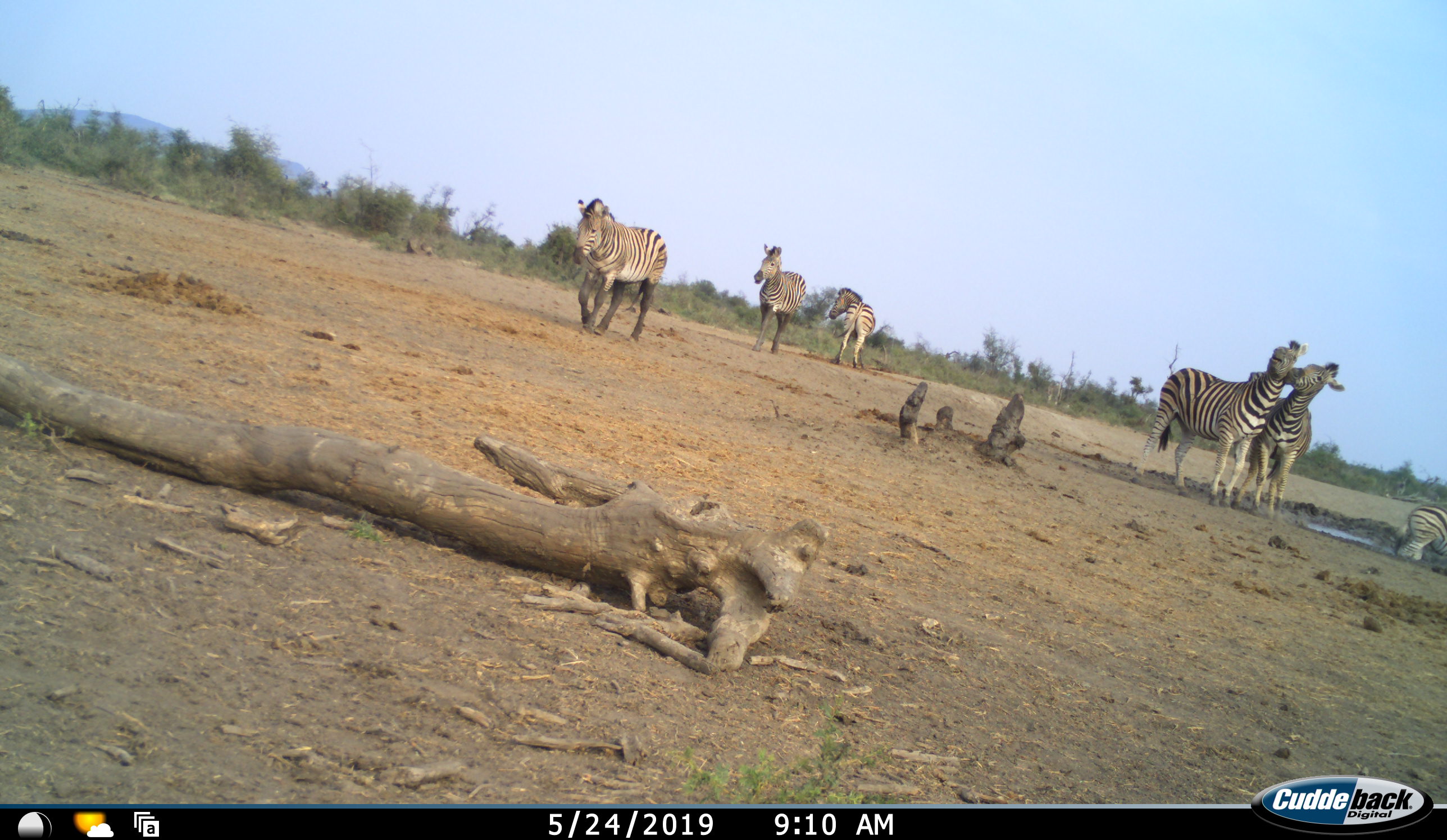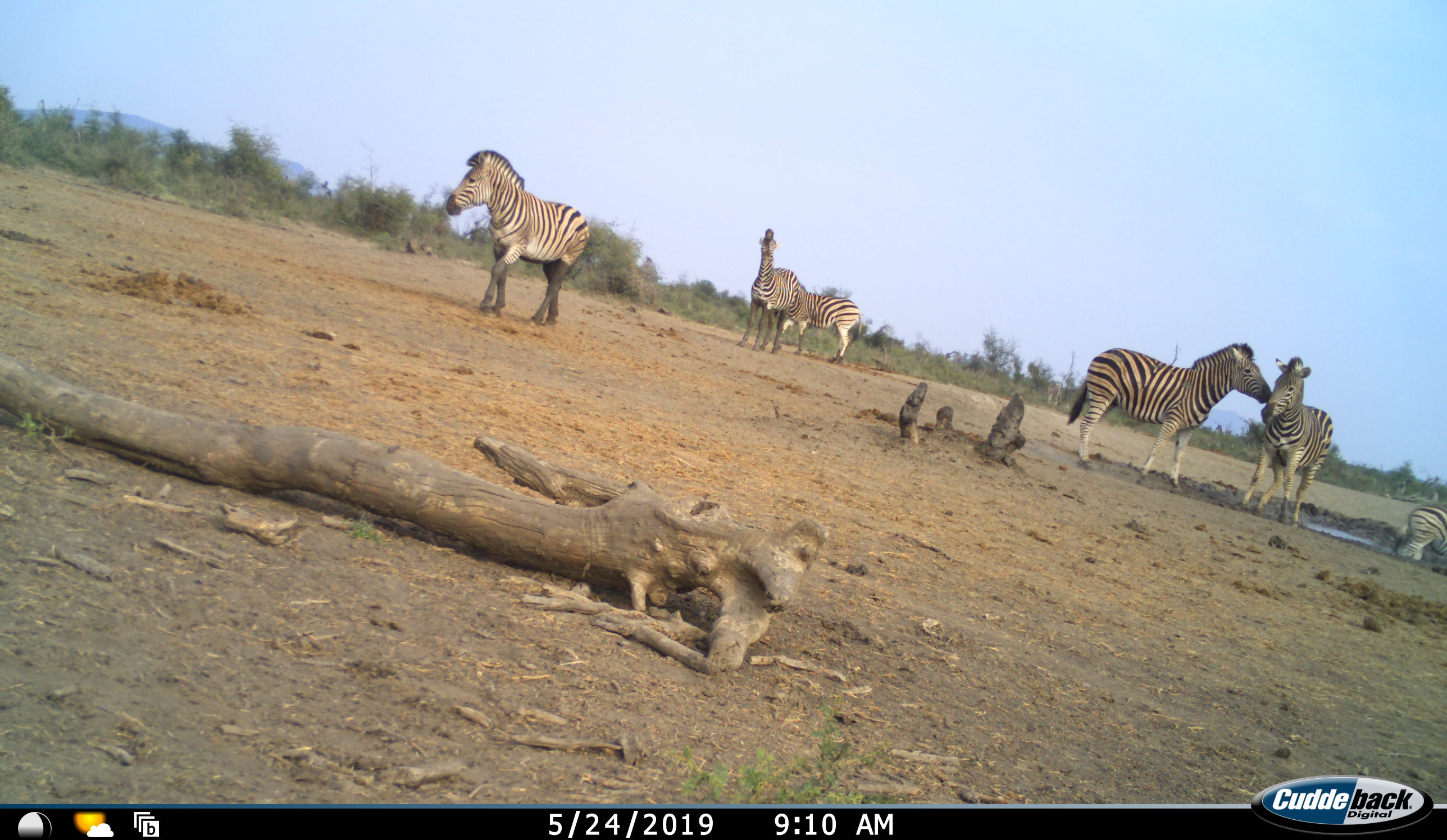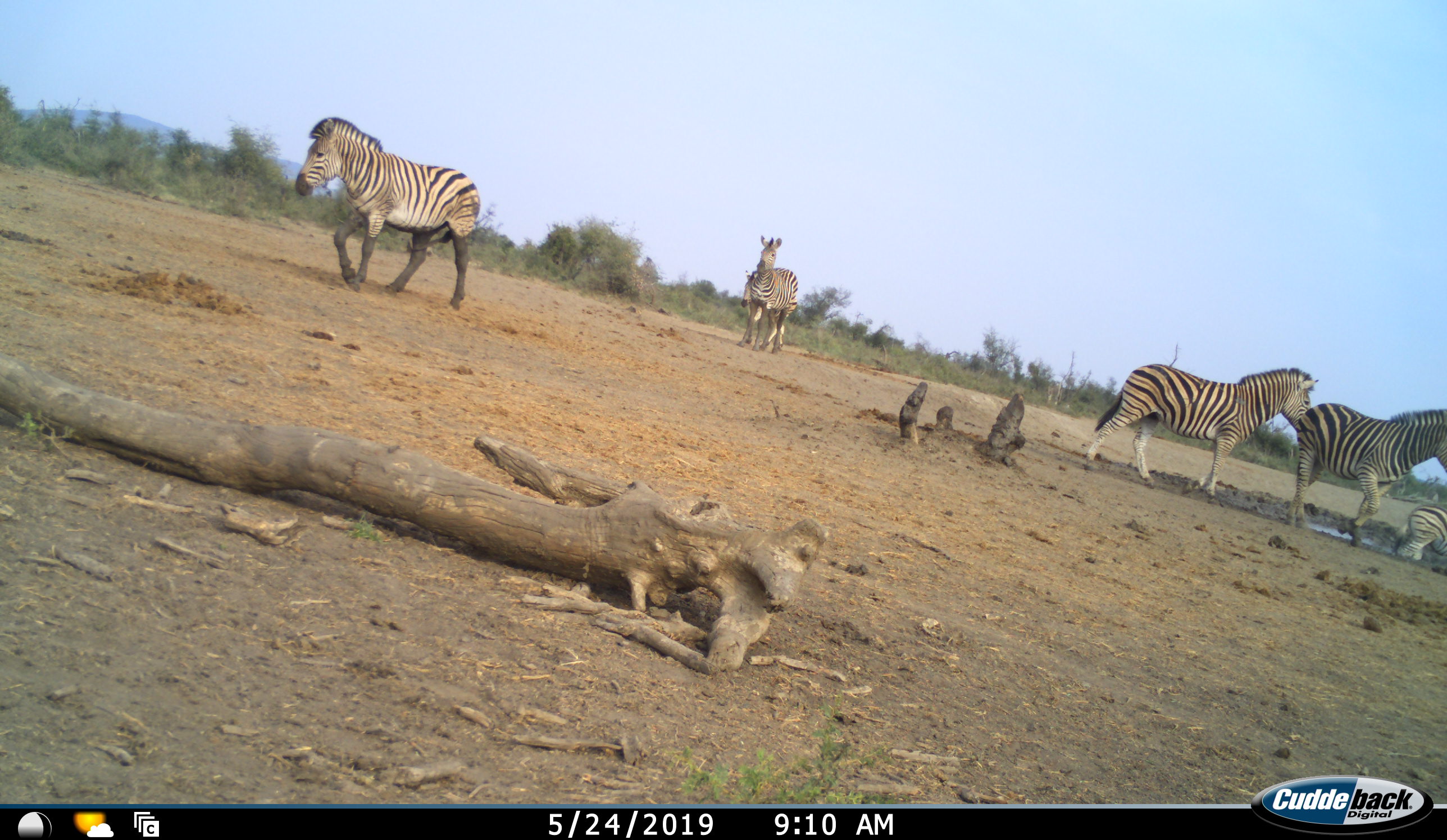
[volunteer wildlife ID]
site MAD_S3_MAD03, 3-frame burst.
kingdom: Animalia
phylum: Chordata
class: Mammalia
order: Perissodactyla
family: Equidae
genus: Equus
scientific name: Equus quagga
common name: plains zebra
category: zebraplains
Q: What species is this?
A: Zebraplains (plains zebra) (Equus quagga).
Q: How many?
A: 6.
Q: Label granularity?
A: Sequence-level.